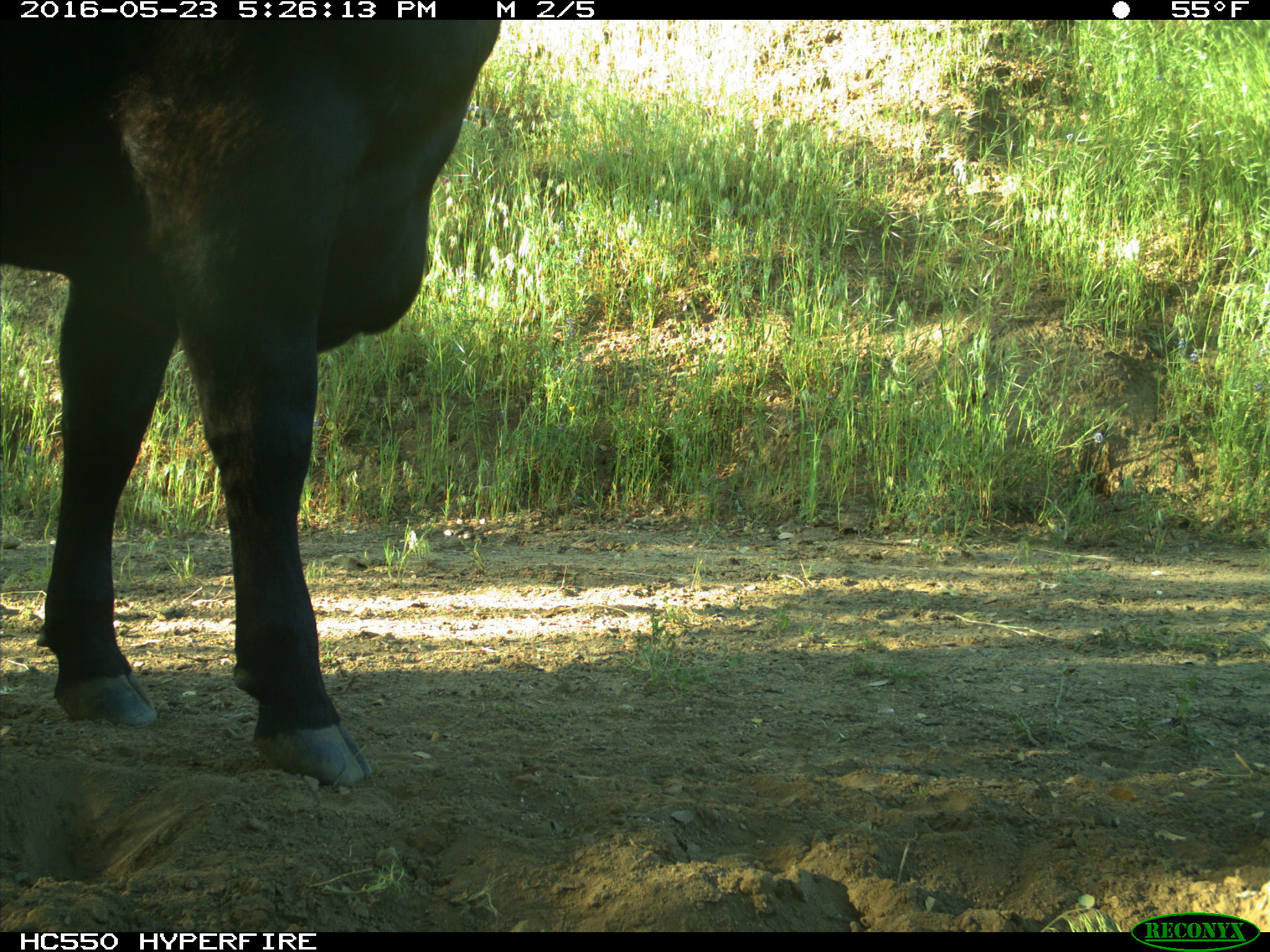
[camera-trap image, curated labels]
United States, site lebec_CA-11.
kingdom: Animalia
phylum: Chordata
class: Mammalia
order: Artiodactyla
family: Bovidae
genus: Bos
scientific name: Bos taurus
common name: domestic cow